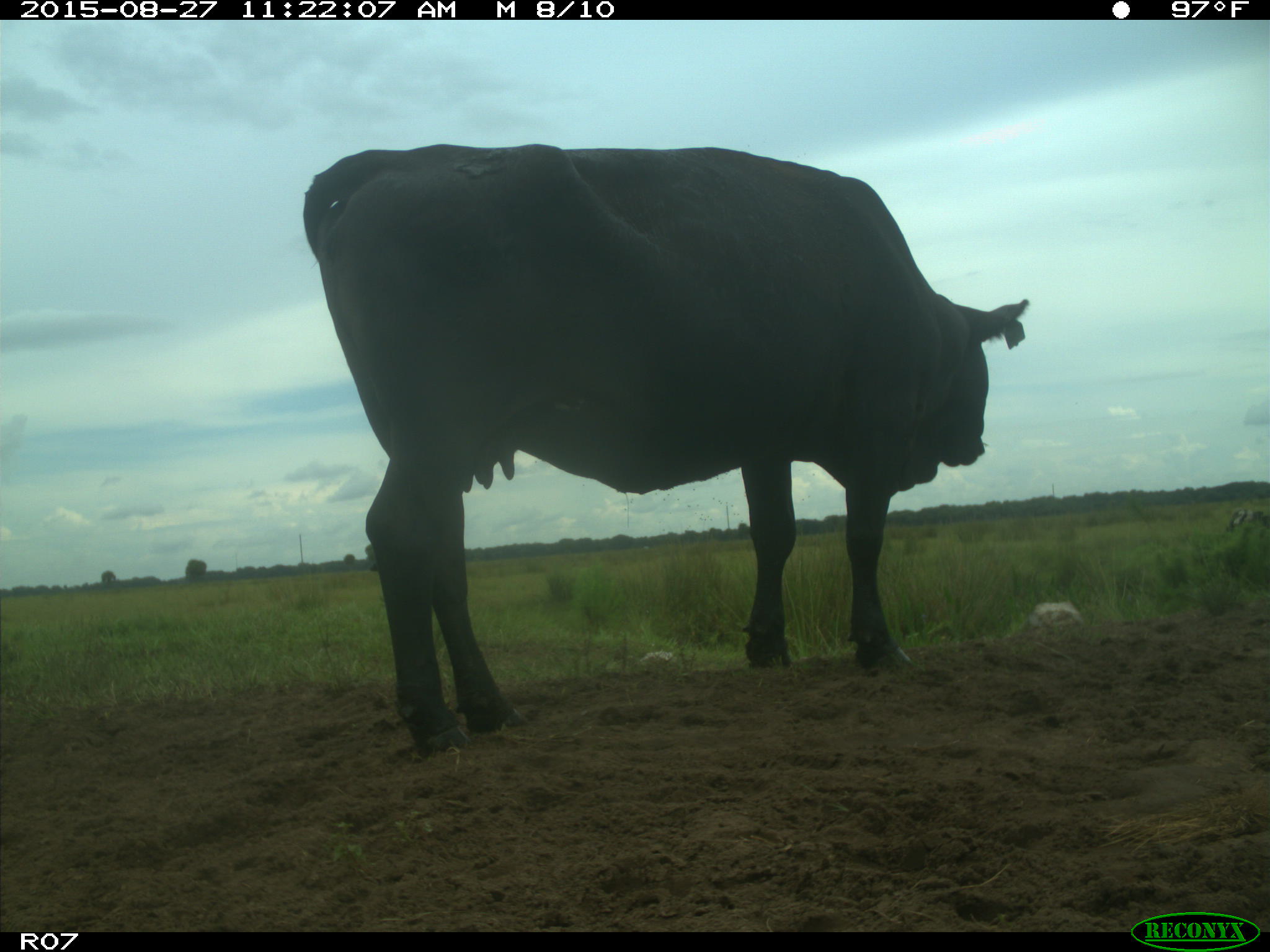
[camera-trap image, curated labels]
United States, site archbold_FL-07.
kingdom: Animalia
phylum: Chordata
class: Mammalia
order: Artiodactyla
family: Bovidae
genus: Bos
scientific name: Bos taurus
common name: domestic cow